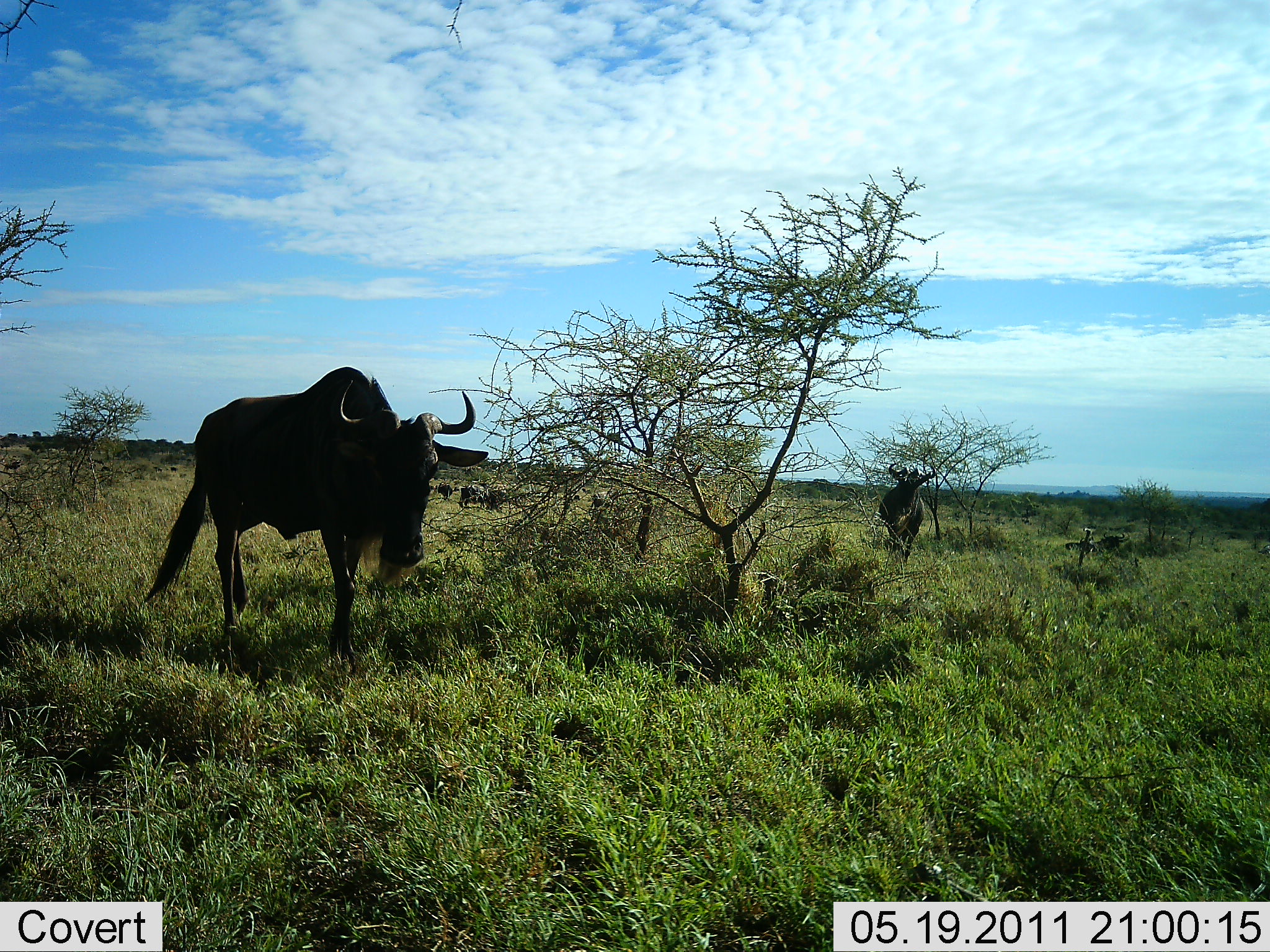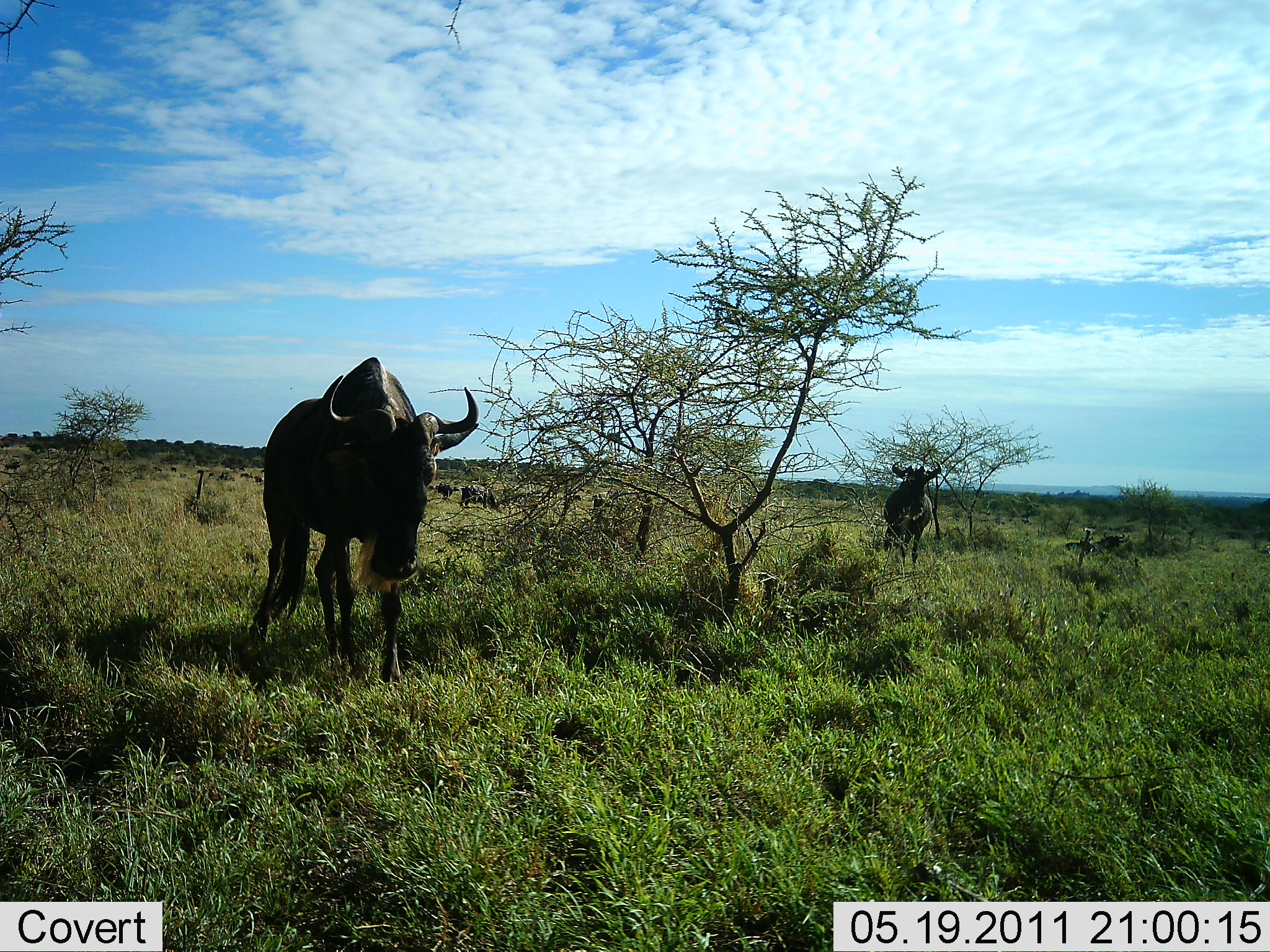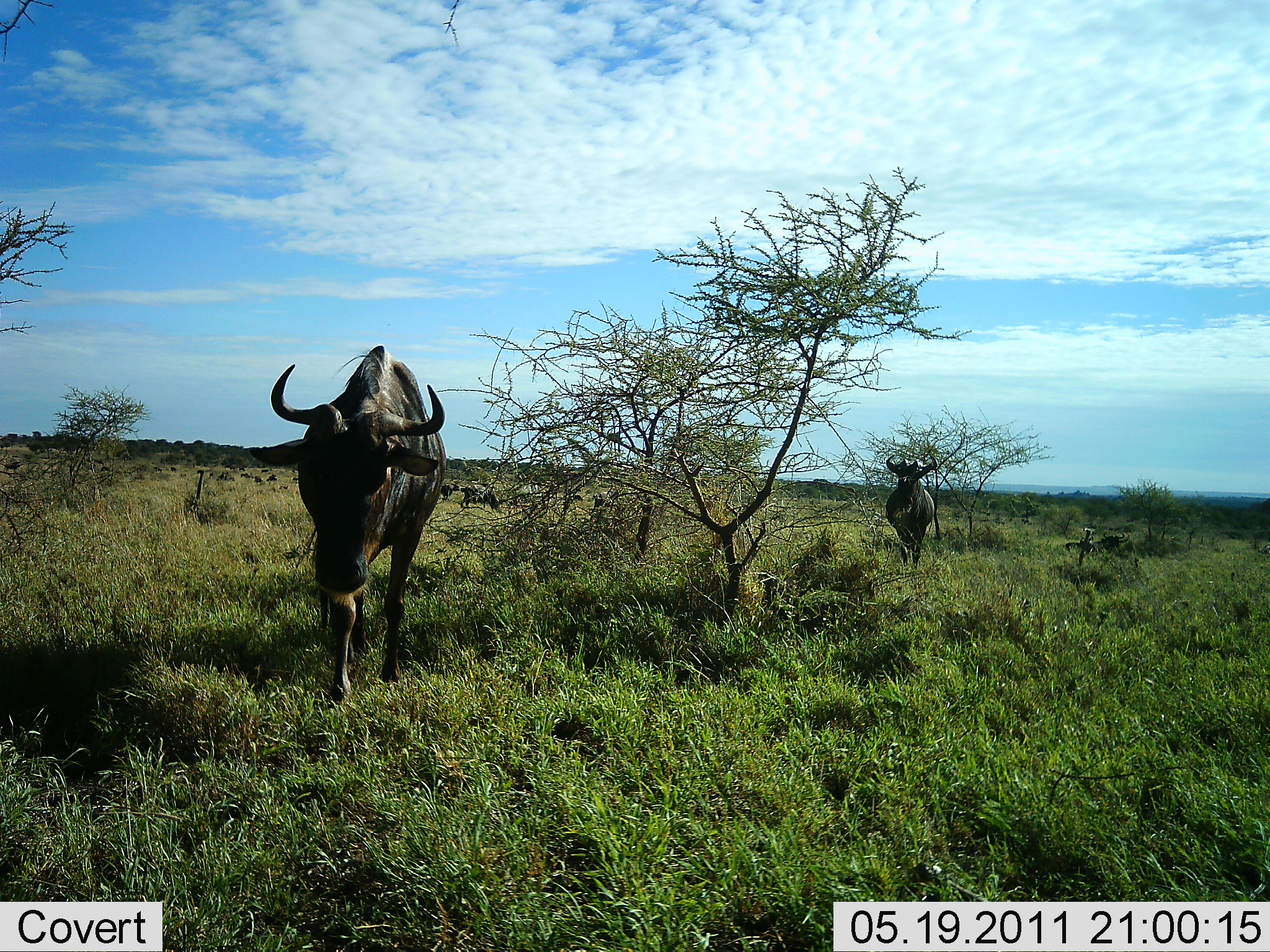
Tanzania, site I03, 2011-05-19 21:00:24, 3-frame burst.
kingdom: Animalia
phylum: Chordata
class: Mammalia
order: Artiodactyla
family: Bovidae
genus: Connochaetes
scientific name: Connochaetes taurinus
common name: blue wildebeest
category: wildebeest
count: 5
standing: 50%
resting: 0%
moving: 70%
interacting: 0%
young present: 0%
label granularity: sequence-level